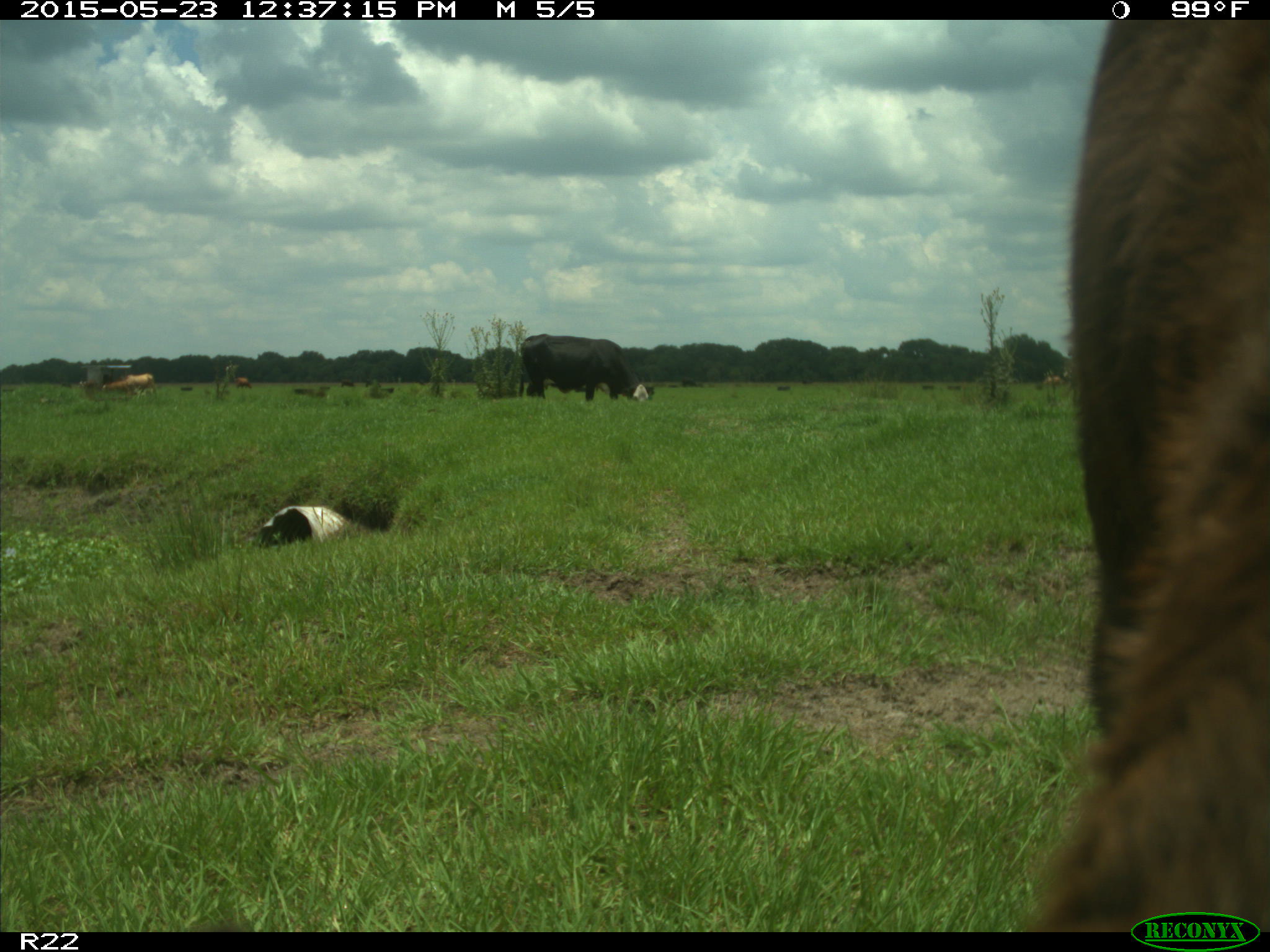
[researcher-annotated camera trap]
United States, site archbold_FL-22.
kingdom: Animalia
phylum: Chordata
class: Mammalia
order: Artiodactyla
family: Bovidae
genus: Bos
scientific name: Bos taurus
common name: domestic cow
Bos taurus (domestic cow).